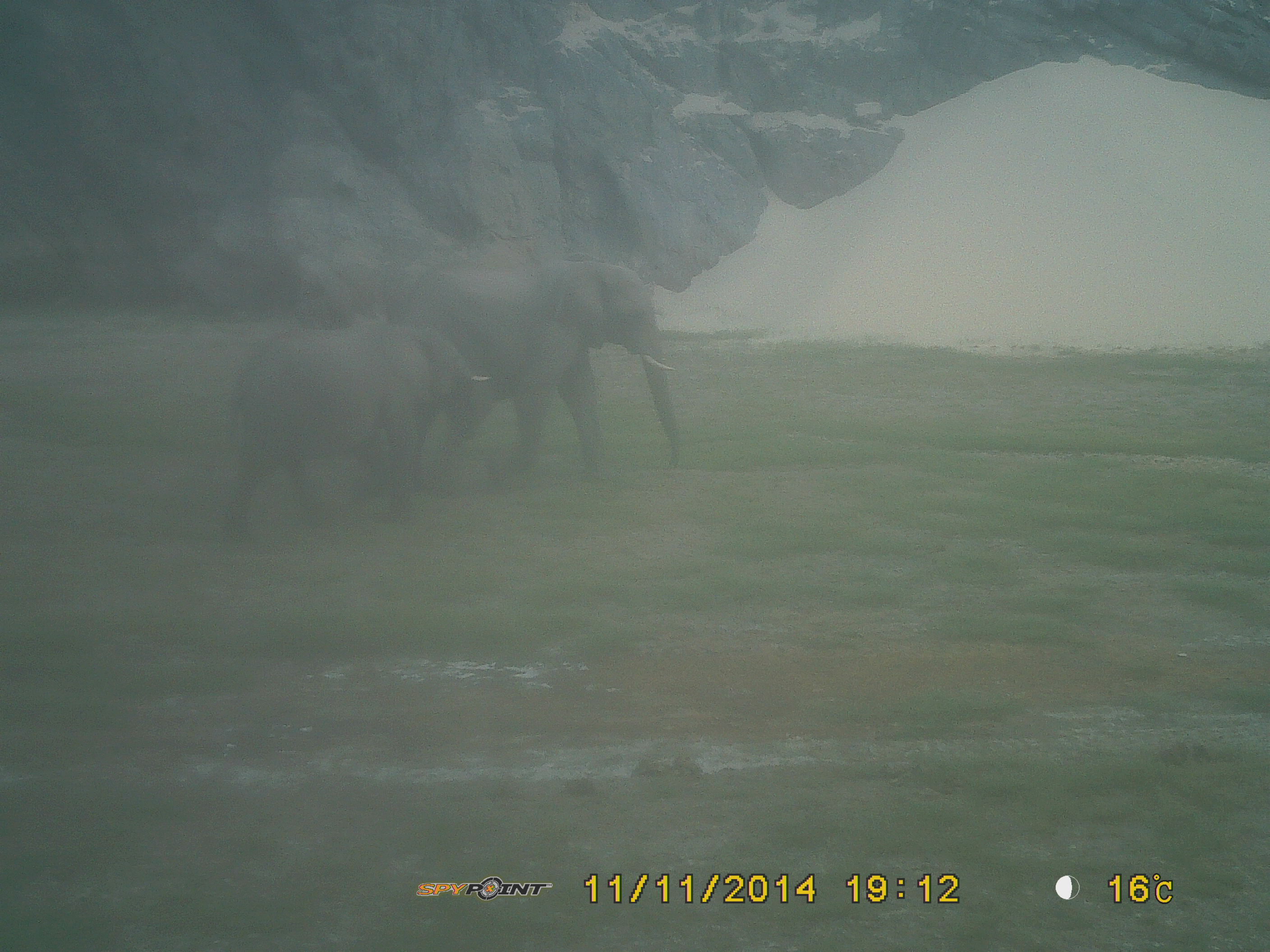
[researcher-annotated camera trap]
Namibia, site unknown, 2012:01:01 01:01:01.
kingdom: Animalia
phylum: Chordata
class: Mammalia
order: Proboscidea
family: Elephantidae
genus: Loxodonta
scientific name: Loxodonta africana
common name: african elephant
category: loxodanta africana